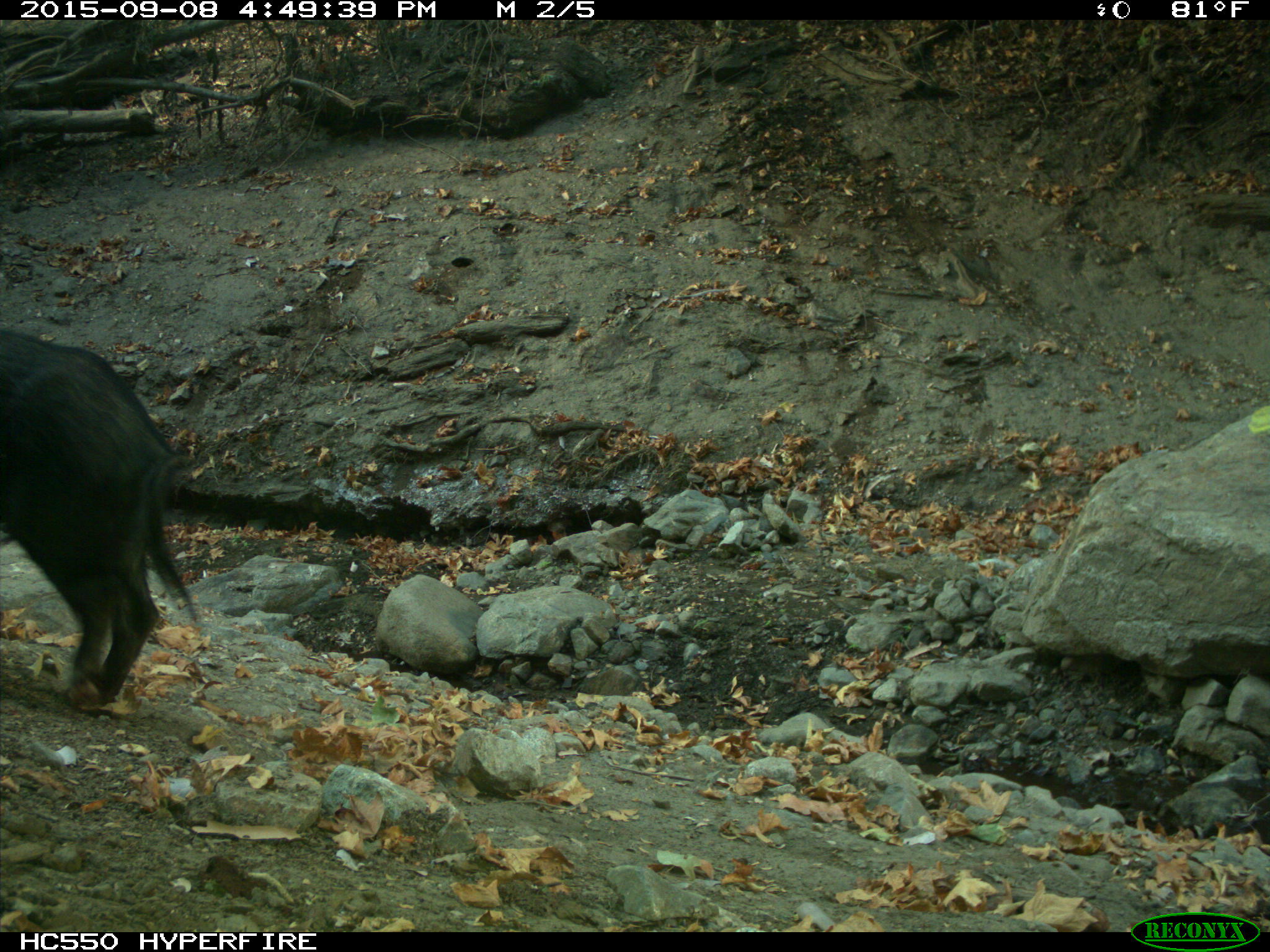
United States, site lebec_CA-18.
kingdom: Animalia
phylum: Chordata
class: Mammalia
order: Artiodactyla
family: Suidae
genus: Sus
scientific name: Sus scrofa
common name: wild boar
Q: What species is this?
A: Sus scrofa (wild boar).